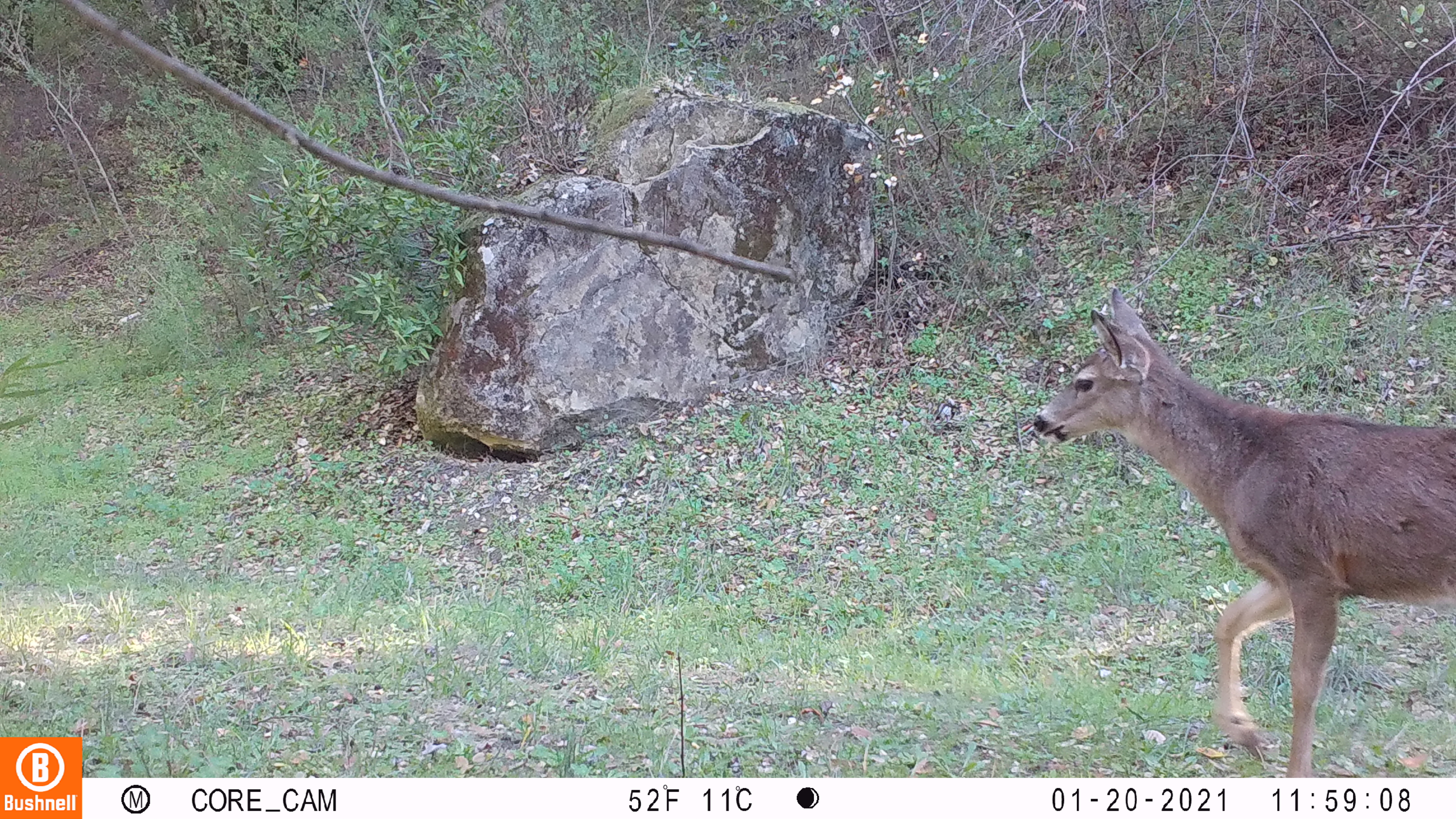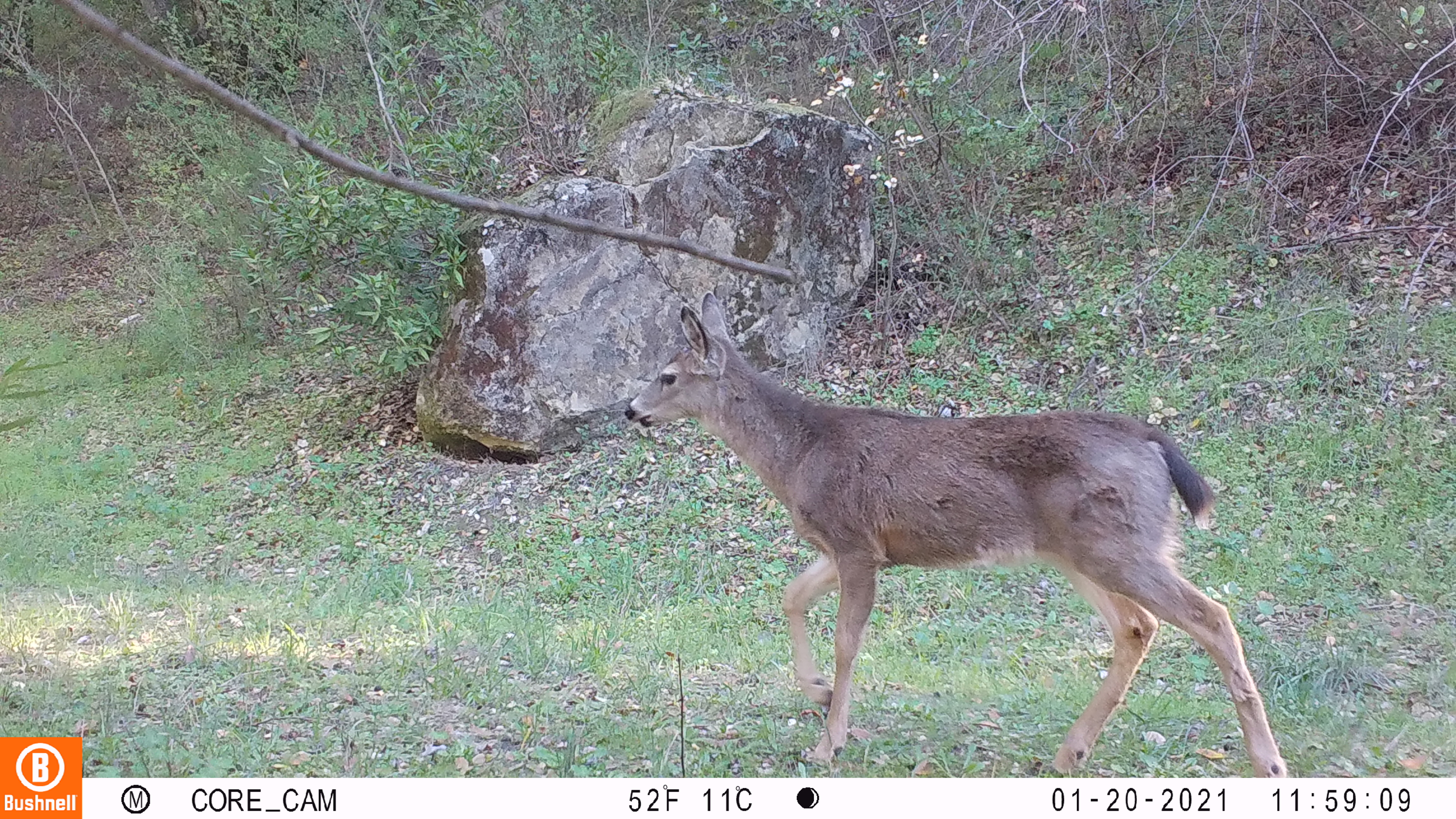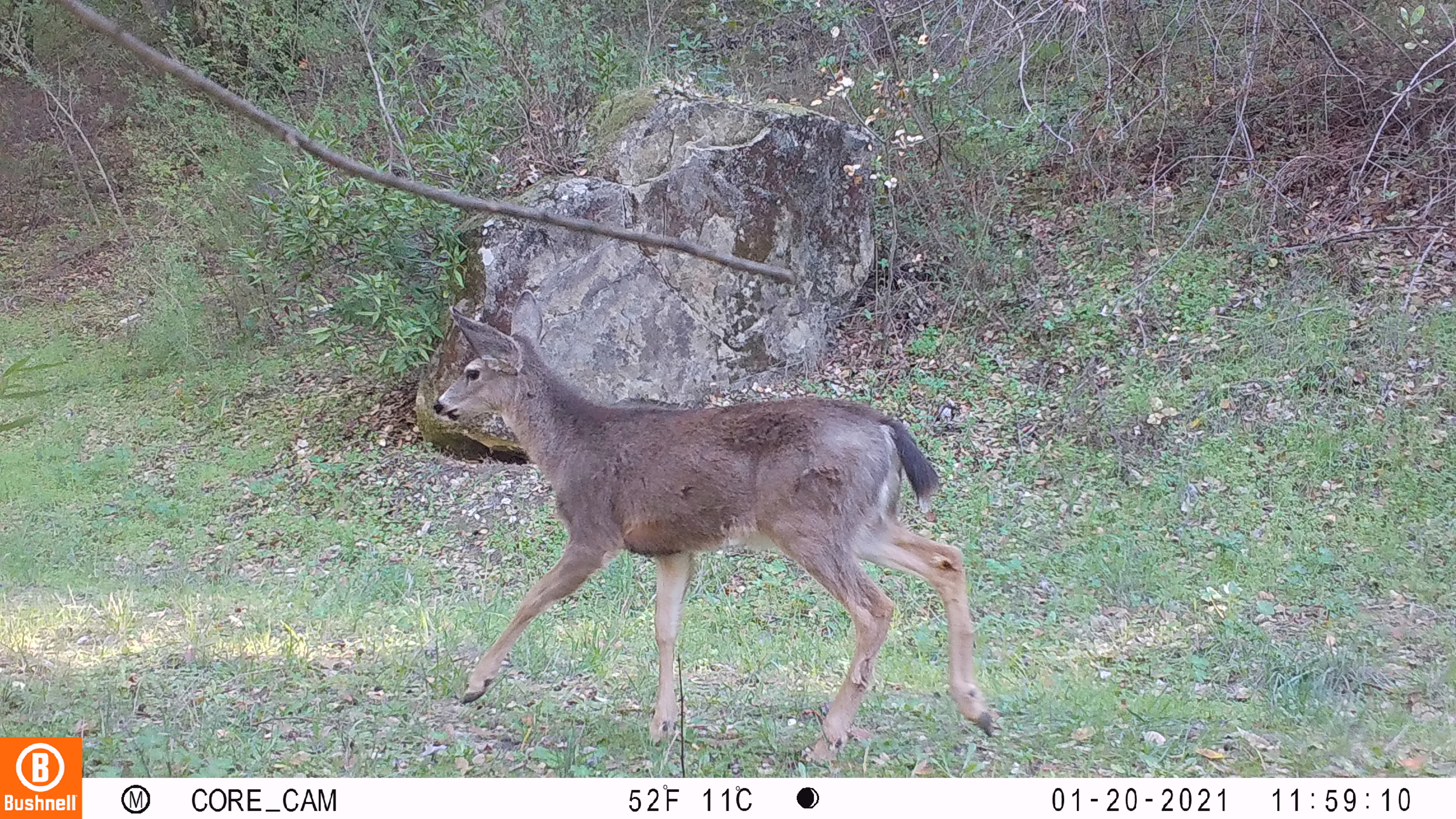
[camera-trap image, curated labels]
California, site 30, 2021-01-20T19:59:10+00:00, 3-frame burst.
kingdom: Animalia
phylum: Chordata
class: Mammalia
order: Artiodactyla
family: Cervidae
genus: Odocoileus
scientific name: Odocoileus hemionus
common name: mule deer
Mule deer (Odocoileus hemionus).